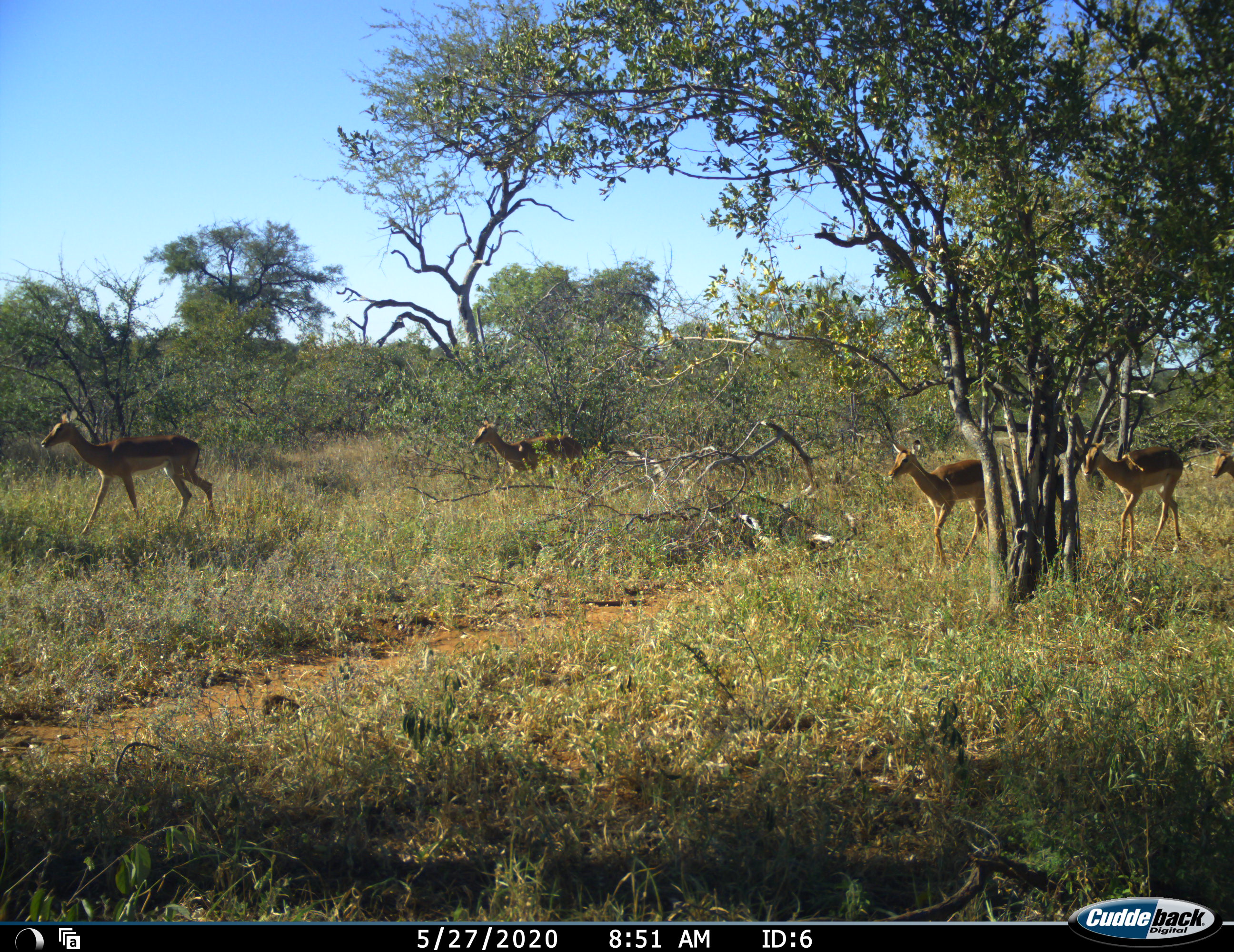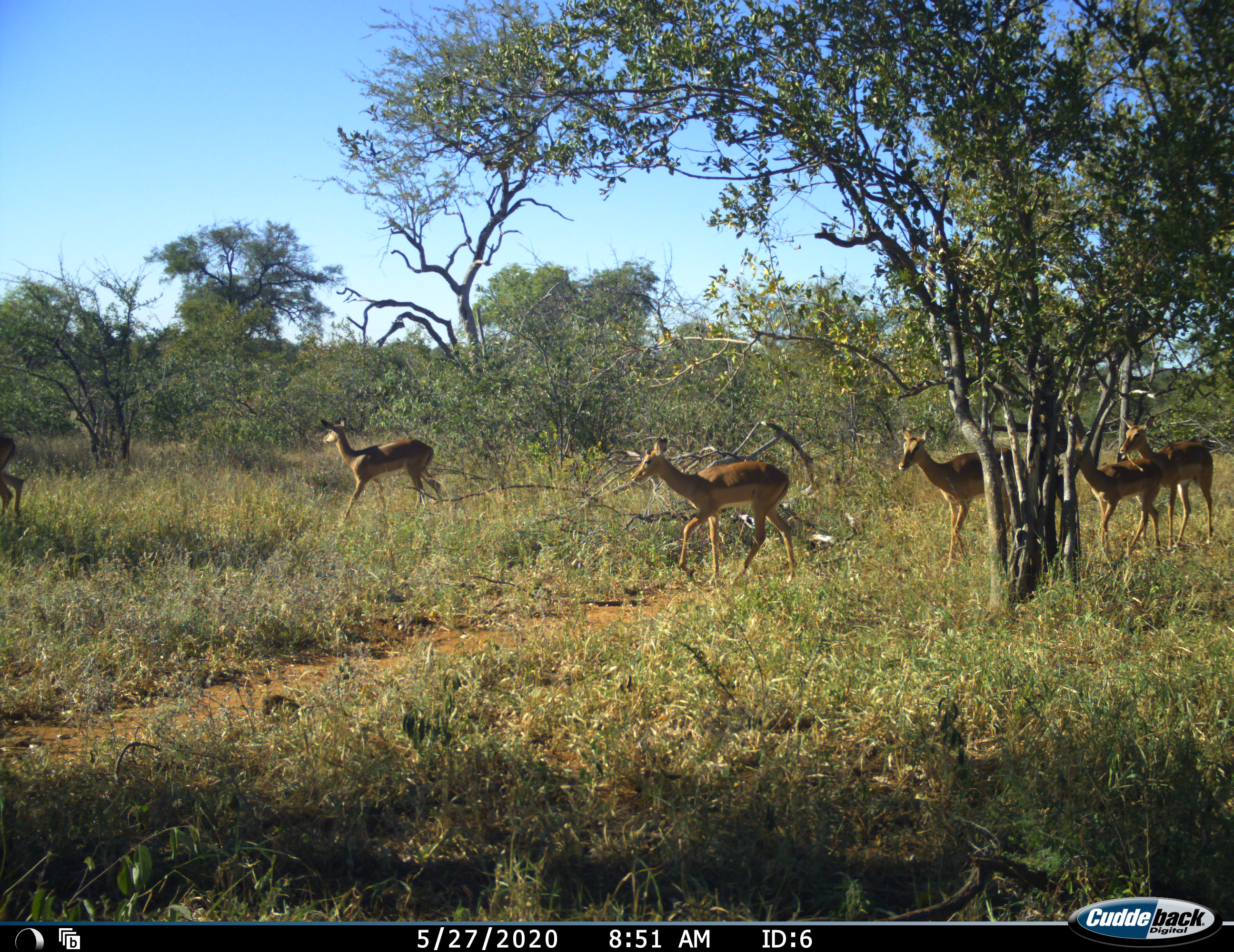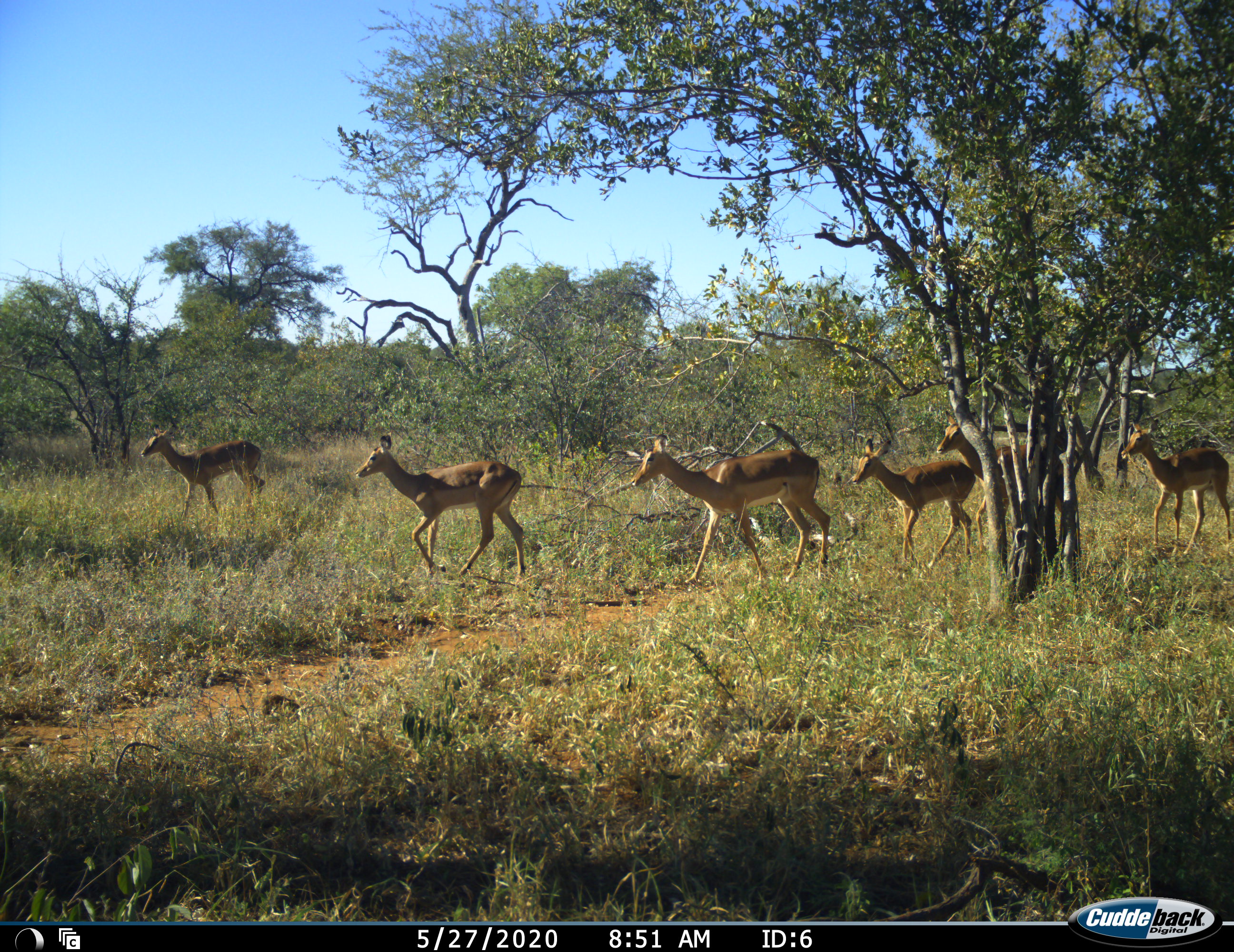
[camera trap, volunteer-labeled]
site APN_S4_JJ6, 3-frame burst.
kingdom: Animalia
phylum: Chordata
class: Mammalia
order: Artiodactyla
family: Bovidae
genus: Aepyceros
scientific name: Aepyceros melampus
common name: impala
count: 7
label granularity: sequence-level